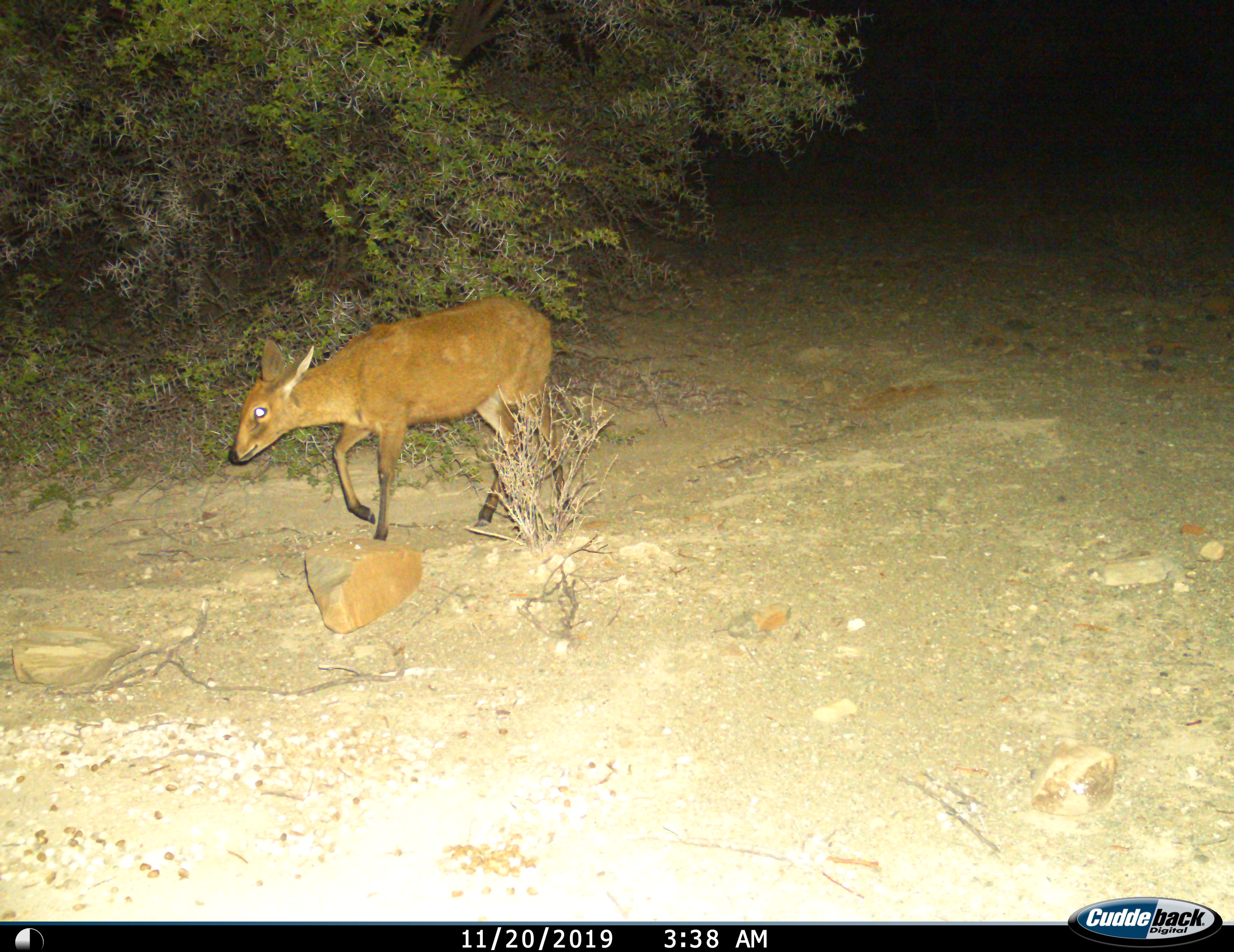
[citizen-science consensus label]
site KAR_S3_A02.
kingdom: Animalia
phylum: Chordata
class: Mammalia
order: Artiodactyla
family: Bovidae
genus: Sylvicapra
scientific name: Sylvicapra grimmia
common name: common duiker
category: duikercommongrey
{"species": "duikercommongrey (common duiker) (Sylvicapra grimmia)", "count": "1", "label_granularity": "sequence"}